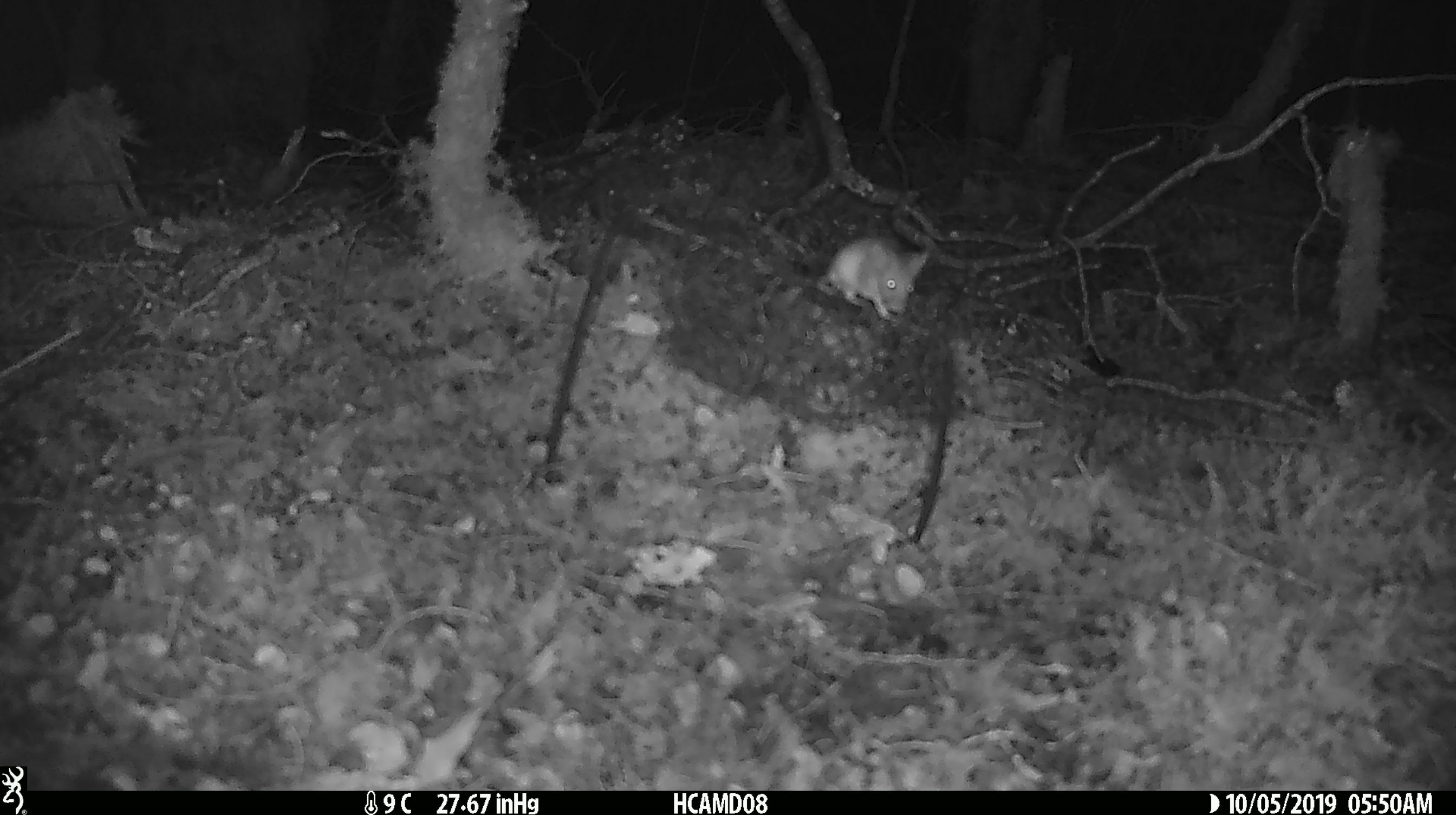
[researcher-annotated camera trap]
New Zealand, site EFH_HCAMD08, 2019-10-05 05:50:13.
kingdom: Animalia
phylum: Chordata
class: Mammalia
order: Rodentia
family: Muridae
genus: Mus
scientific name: Mus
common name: mouse